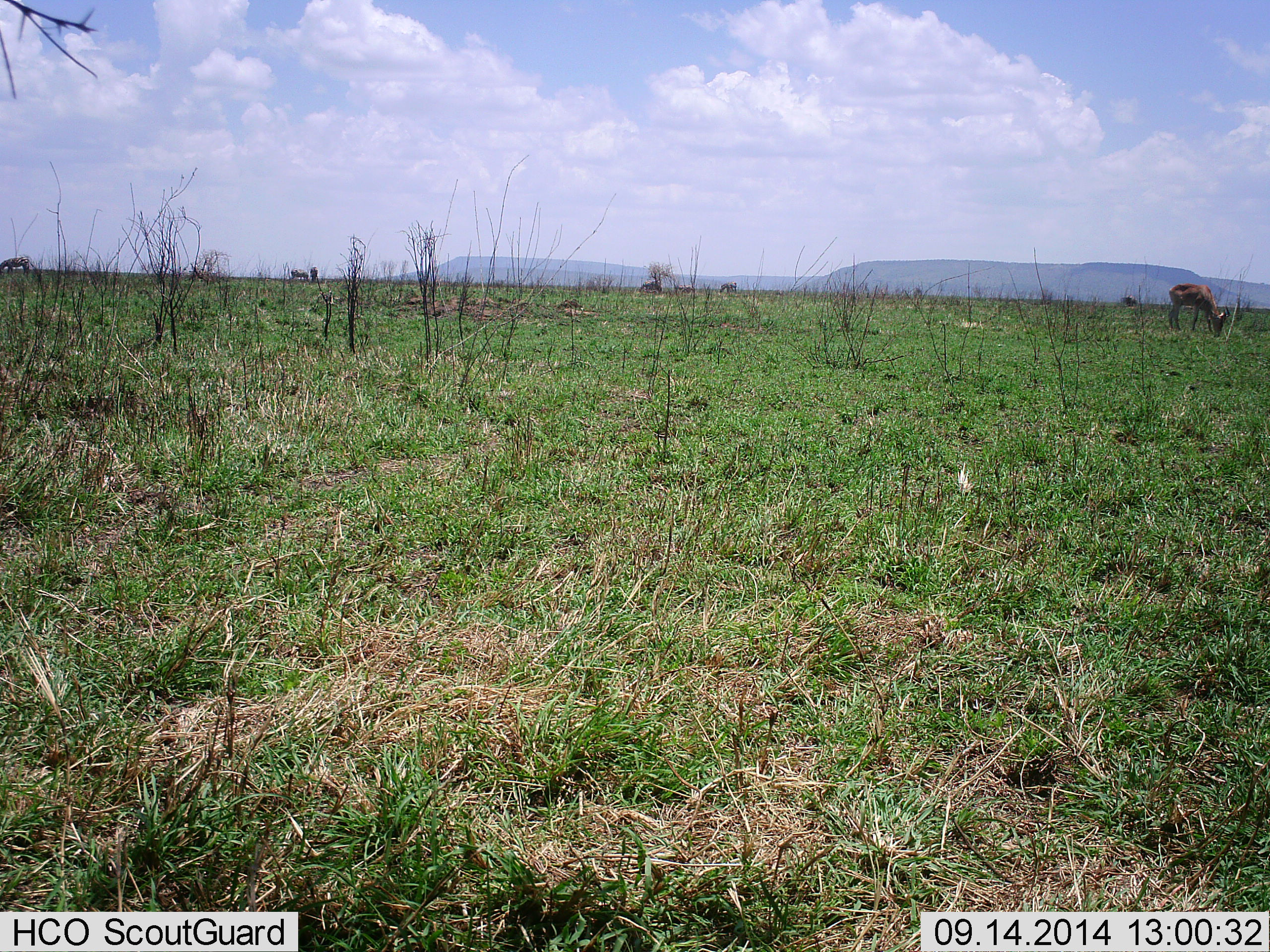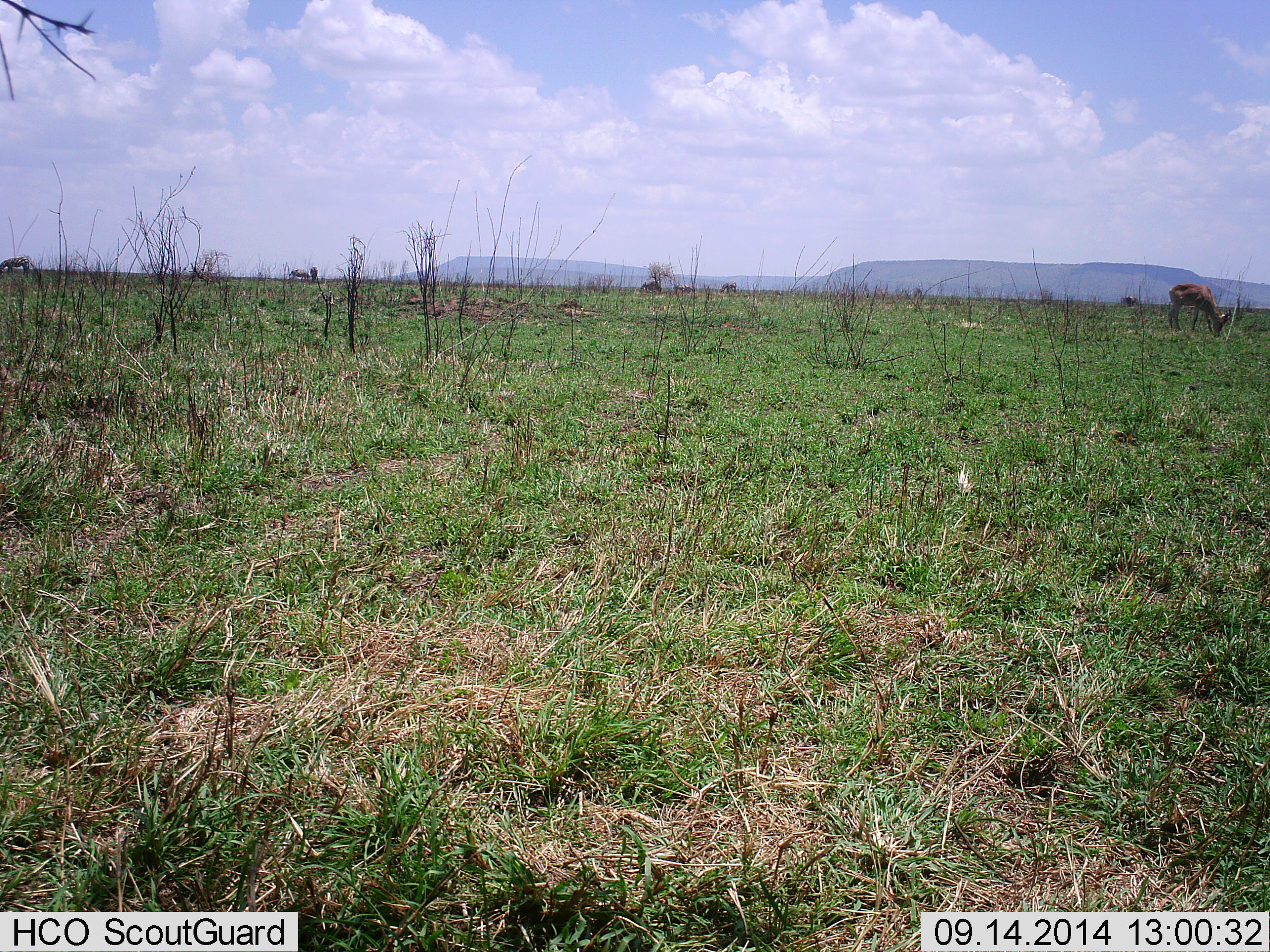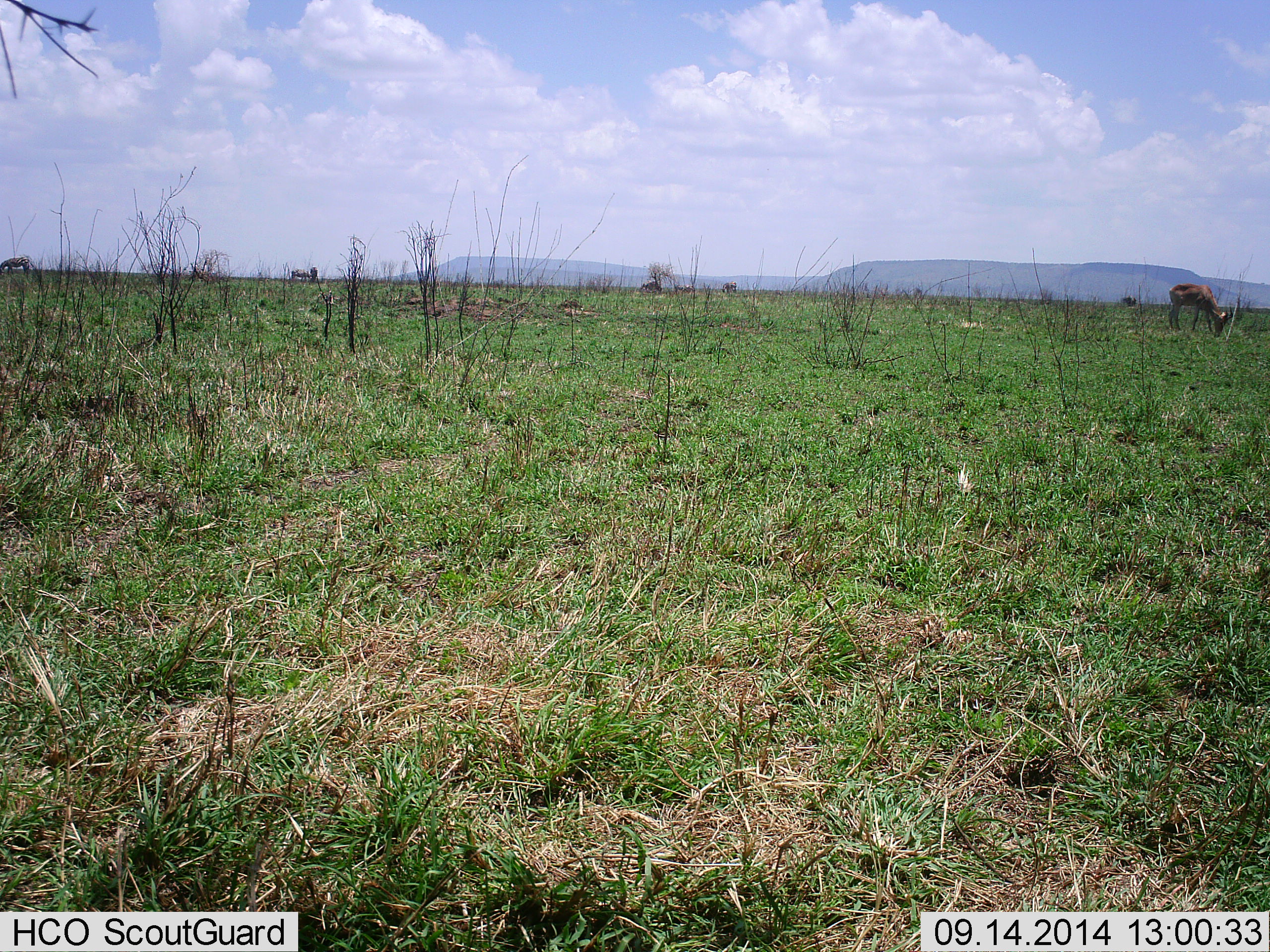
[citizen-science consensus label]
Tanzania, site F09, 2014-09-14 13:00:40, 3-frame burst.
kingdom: Animalia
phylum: Chordata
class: Mammalia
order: Artiodactyla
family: Bovidae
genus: Aepyceros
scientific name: Aepyceros melampus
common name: impala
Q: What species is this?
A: Impala (Aepyceros melampus).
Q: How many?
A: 1.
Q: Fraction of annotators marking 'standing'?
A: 0%.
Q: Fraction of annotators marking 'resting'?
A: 0%.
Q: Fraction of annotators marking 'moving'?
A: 0%.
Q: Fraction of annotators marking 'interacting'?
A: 0%.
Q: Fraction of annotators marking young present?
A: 0%.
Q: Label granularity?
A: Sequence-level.